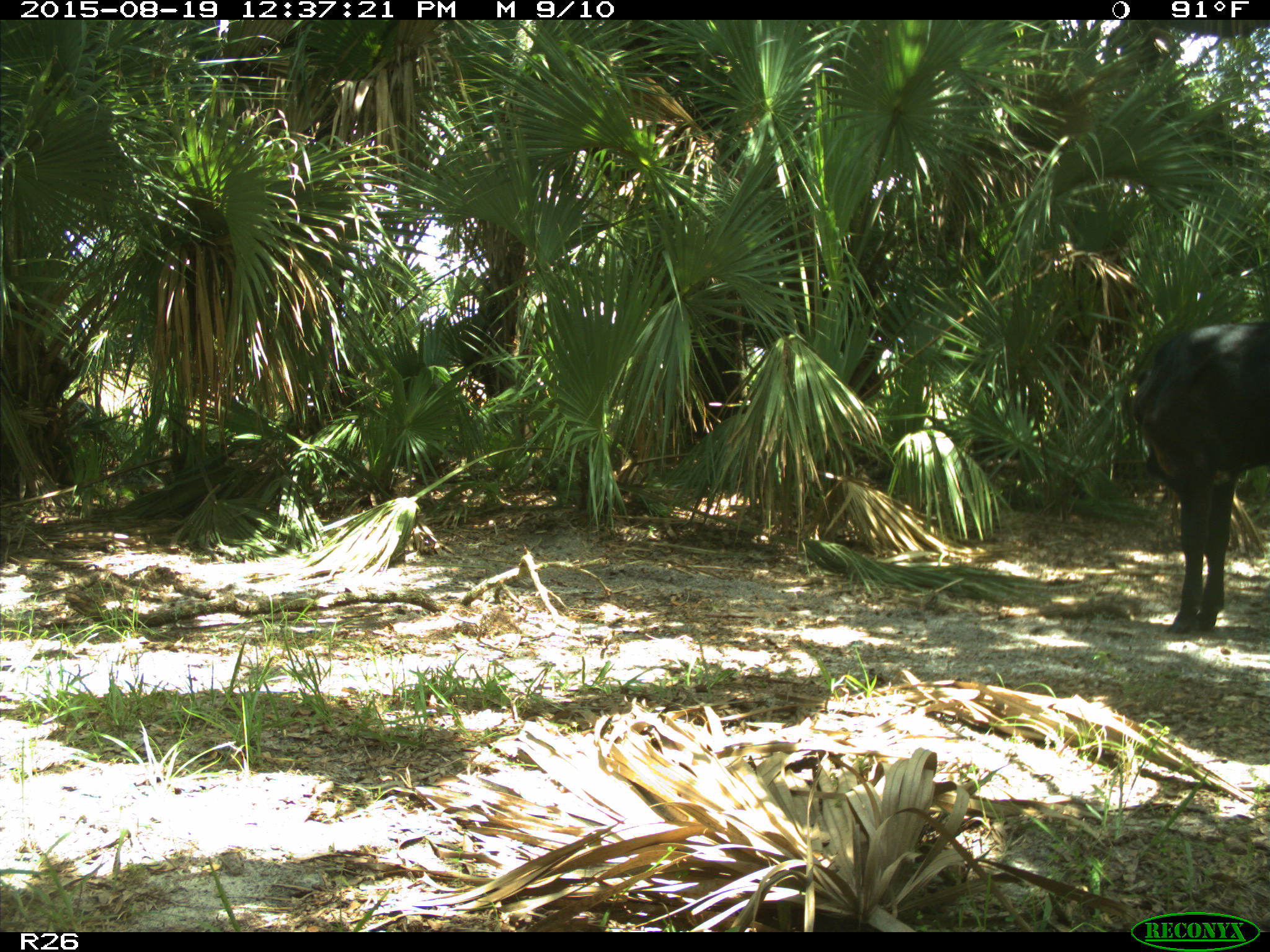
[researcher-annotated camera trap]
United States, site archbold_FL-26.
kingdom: Animalia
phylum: Chordata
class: Mammalia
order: Artiodactyla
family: Bovidae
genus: Bos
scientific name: Bos taurus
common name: domestic cow